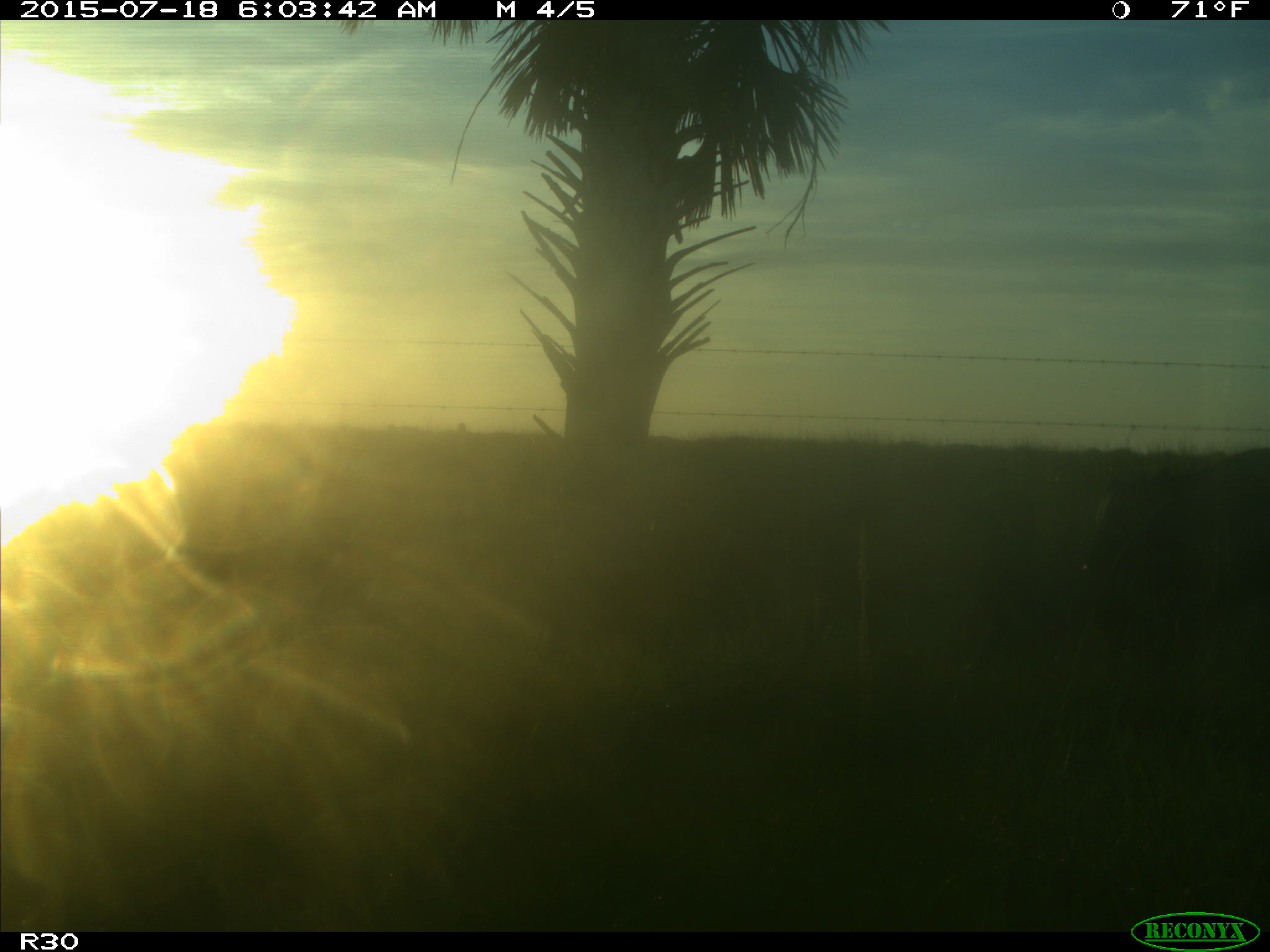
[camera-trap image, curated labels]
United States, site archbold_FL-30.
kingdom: Animalia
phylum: Chordata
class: Mammalia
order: Artiodactyla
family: Bovidae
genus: Bos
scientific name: Bos taurus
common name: domestic cow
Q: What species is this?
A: Bos taurus (domestic cow).